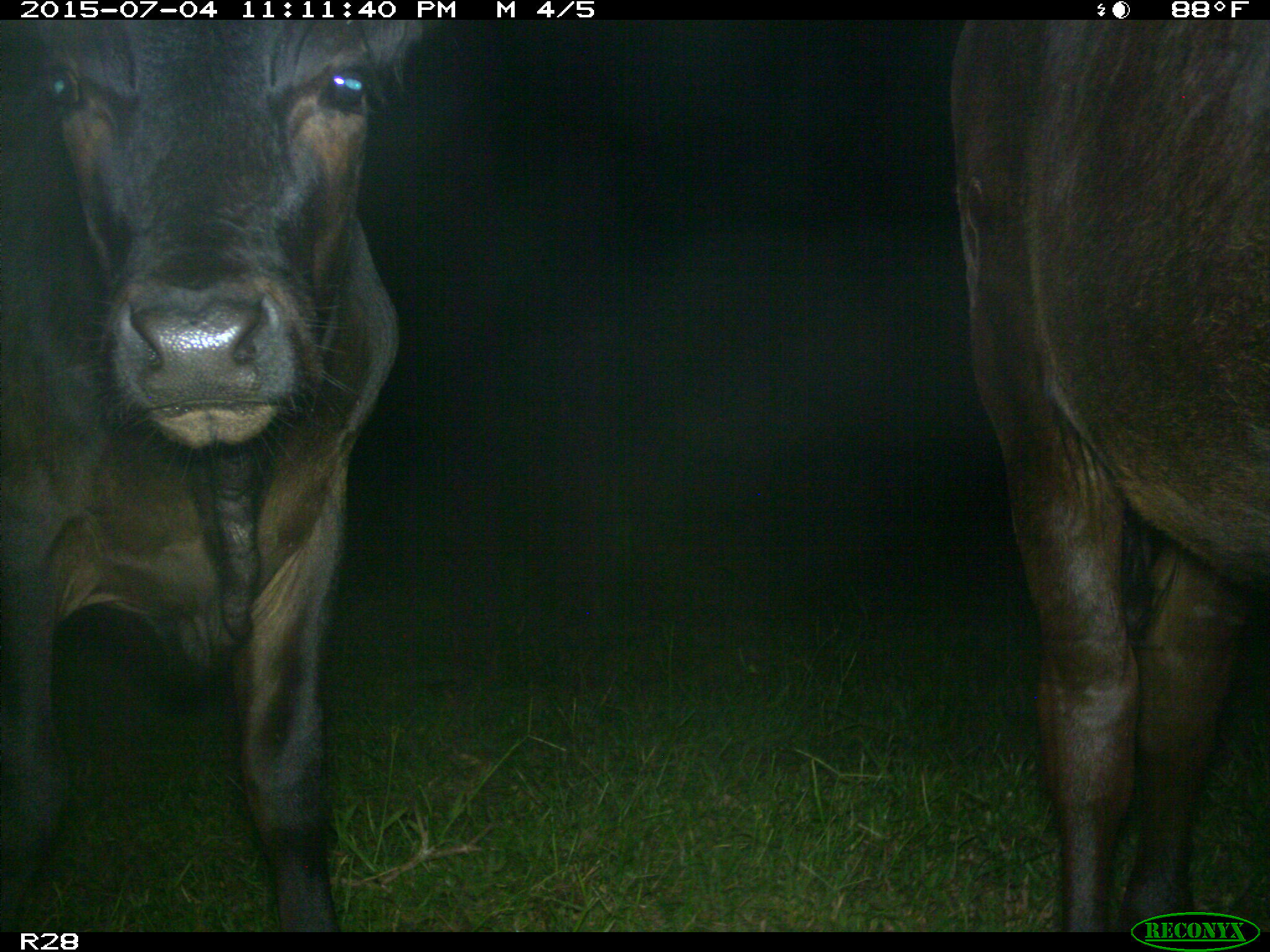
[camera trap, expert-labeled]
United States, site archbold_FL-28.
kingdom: Animalia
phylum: Chordata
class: Mammalia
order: Artiodactyla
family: Bovidae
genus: Bos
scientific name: Bos taurus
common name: domestic cow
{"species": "Bos taurus (domestic cow)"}